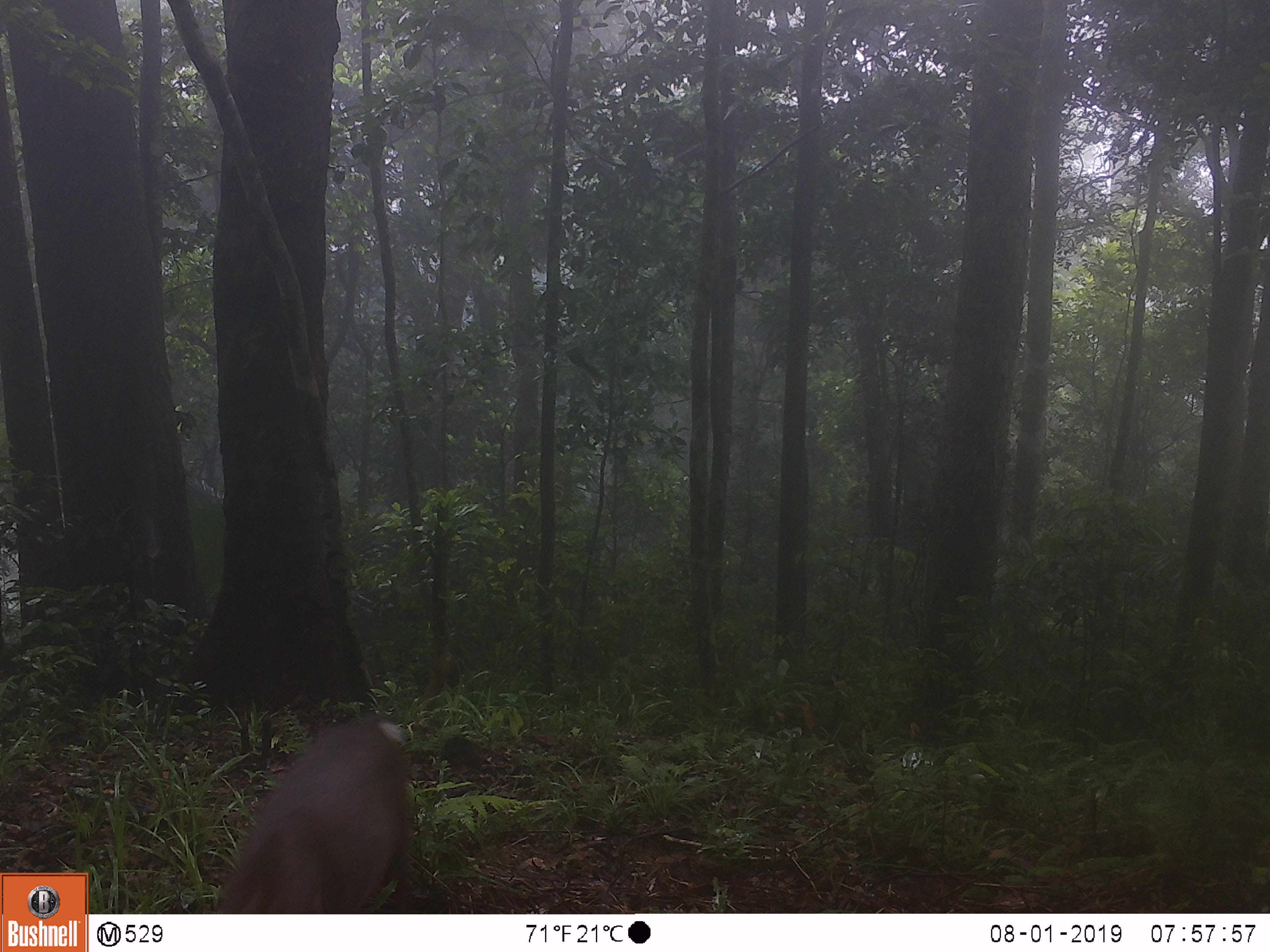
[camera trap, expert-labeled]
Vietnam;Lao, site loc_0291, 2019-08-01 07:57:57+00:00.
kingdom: Animalia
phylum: Chordata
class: Mammalia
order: Artiodactyla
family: Cervidae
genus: Muntiacus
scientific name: Muntiacus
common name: muntjacs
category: unidentified muntjac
Unidentified muntjac (muntjacs) (Muntiacus). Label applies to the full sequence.